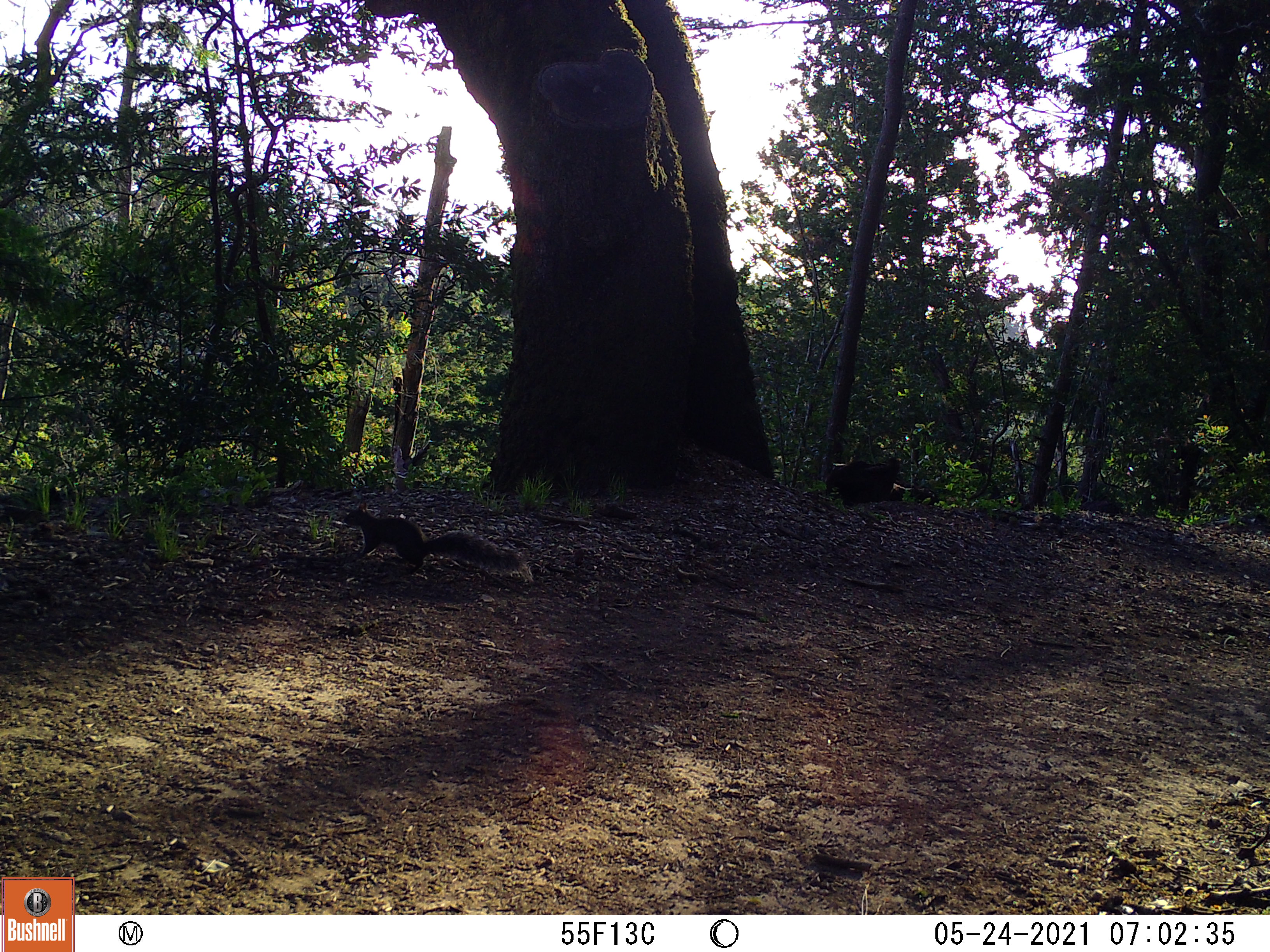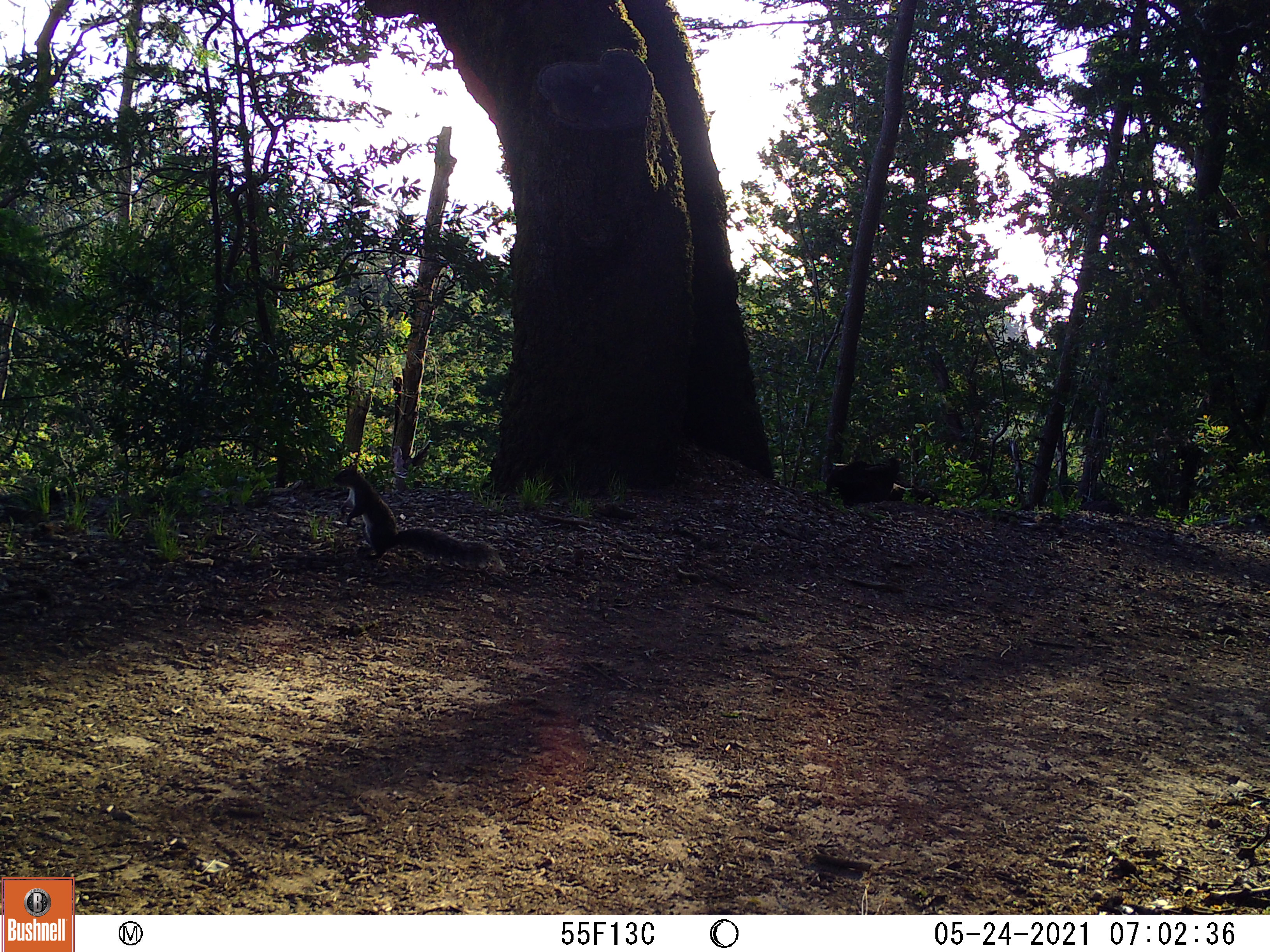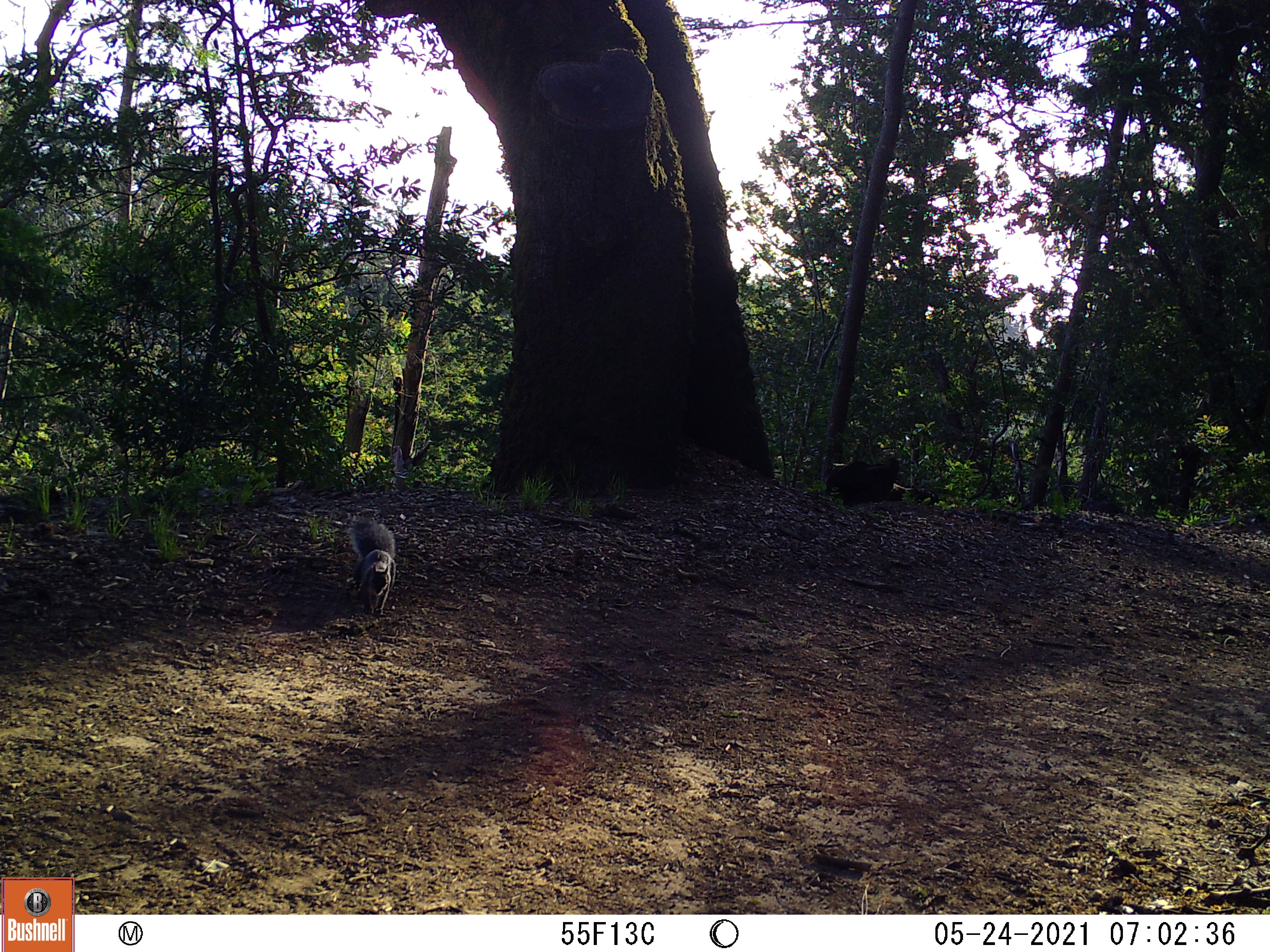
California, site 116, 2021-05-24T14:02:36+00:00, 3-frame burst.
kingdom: Animalia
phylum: Chordata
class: Mammalia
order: Rodentia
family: Sciuridae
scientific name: Sciuridae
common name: squirrel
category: unknown squirrel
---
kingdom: Animalia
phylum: Chordata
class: Mammalia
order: Rodentia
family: Sciuridae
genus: Sciurus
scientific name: Sciurus griseus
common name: western gray squirrel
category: western grey squirrel